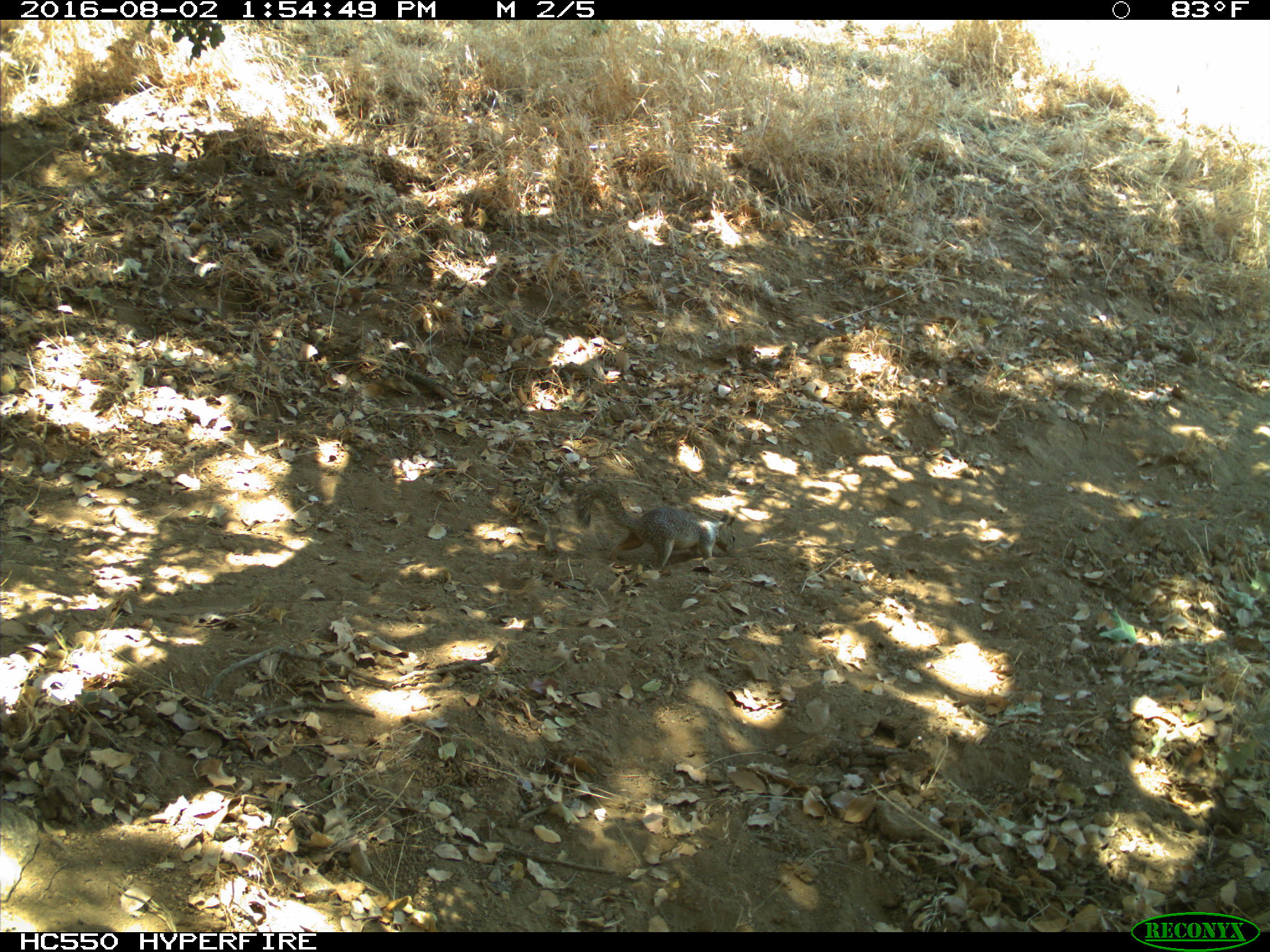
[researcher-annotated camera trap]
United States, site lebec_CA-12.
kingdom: Animalia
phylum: Chordata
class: Mammalia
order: Rodentia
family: Sciuridae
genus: Otospermophilus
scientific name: Otospermophilus beecheyi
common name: california ground squirrel